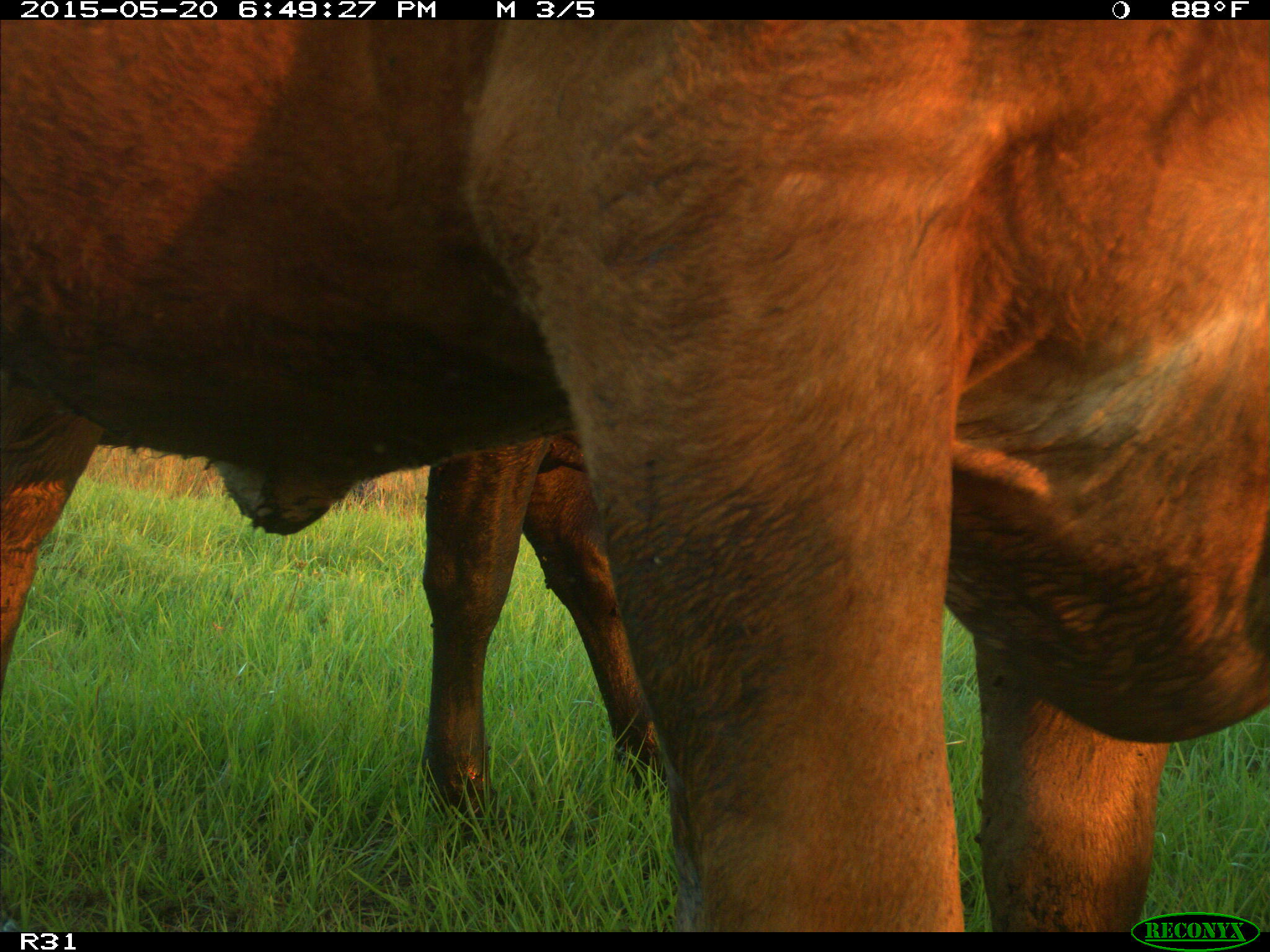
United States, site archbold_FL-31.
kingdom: Animalia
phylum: Chordata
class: Mammalia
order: Artiodactyla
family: Bovidae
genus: Bos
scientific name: Bos taurus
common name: domestic cow